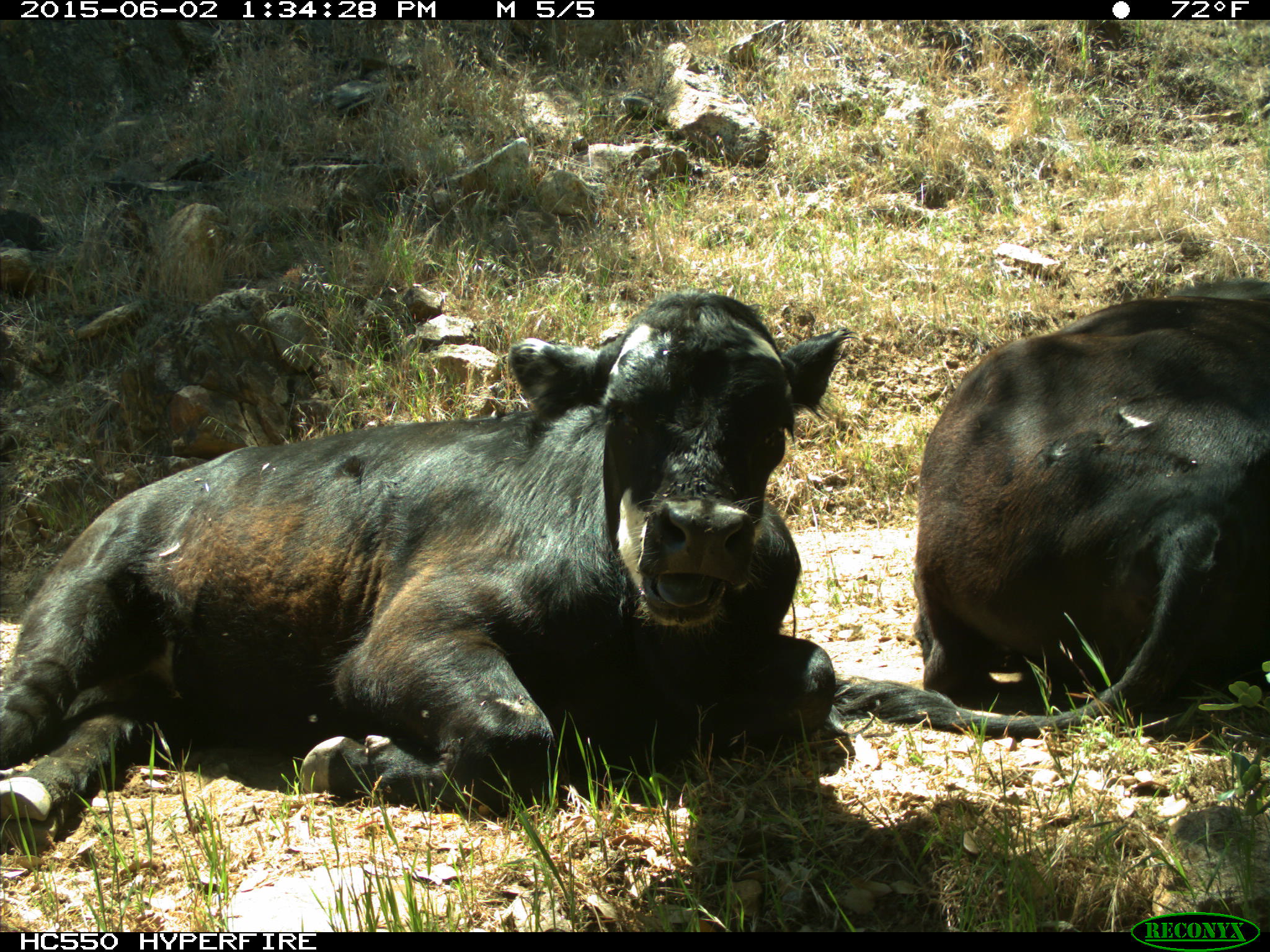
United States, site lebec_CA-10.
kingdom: Animalia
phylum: Chordata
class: Mammalia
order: Artiodactyla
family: Bovidae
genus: Bos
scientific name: Bos taurus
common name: domestic cow